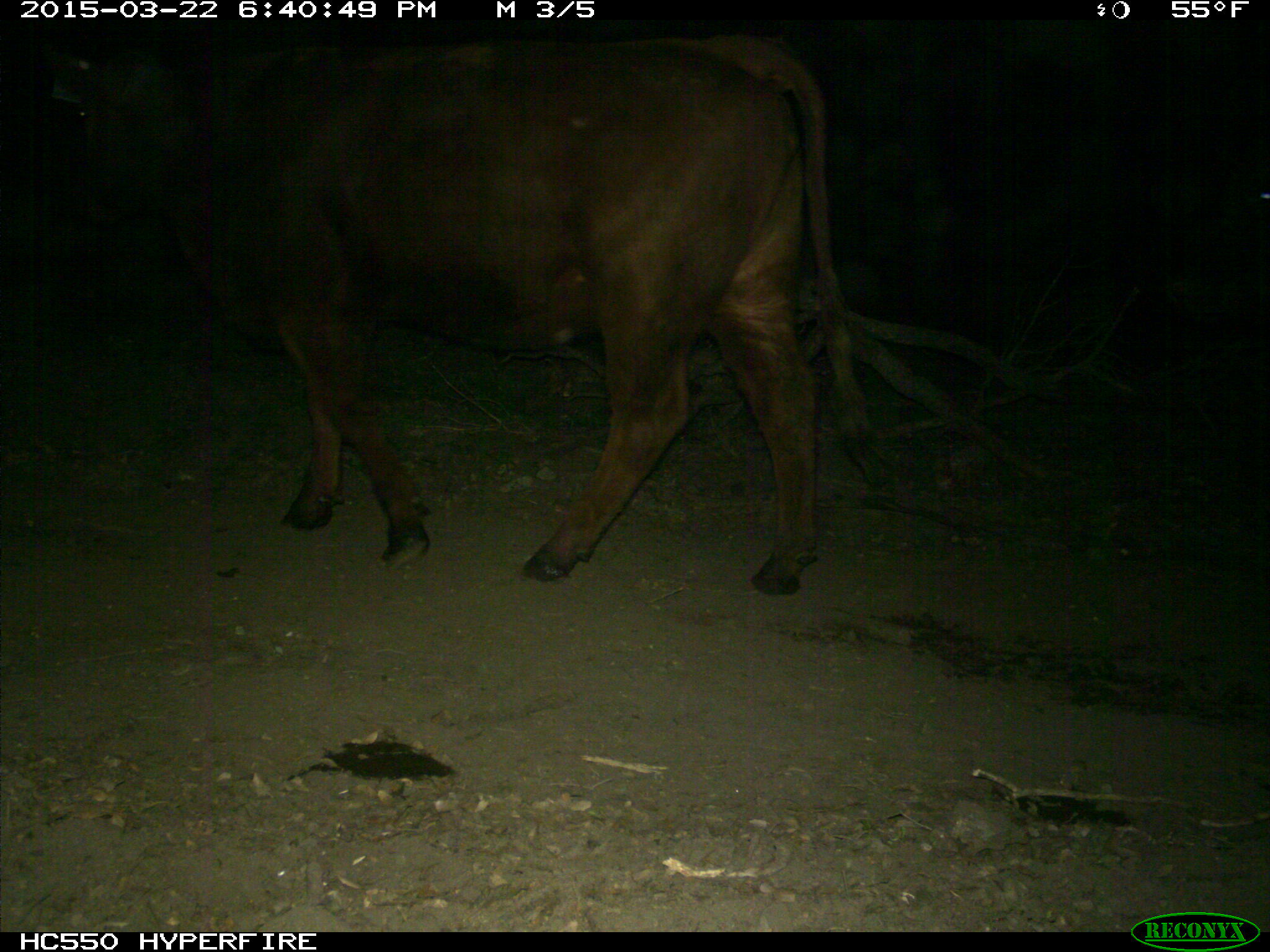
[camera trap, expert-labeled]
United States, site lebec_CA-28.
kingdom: Animalia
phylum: Chordata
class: Mammalia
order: Artiodactyla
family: Bovidae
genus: Bos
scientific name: Bos taurus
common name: domestic cow